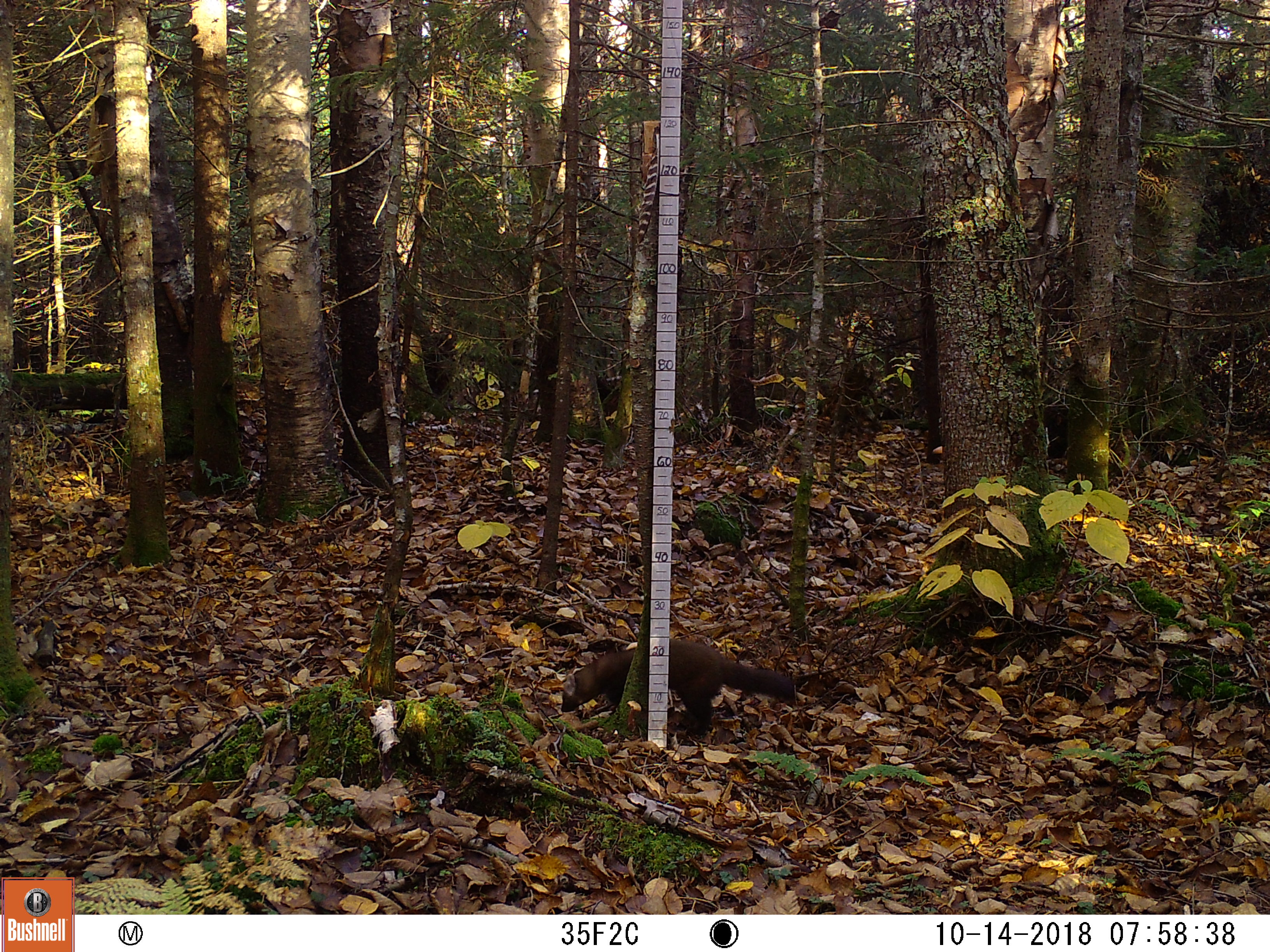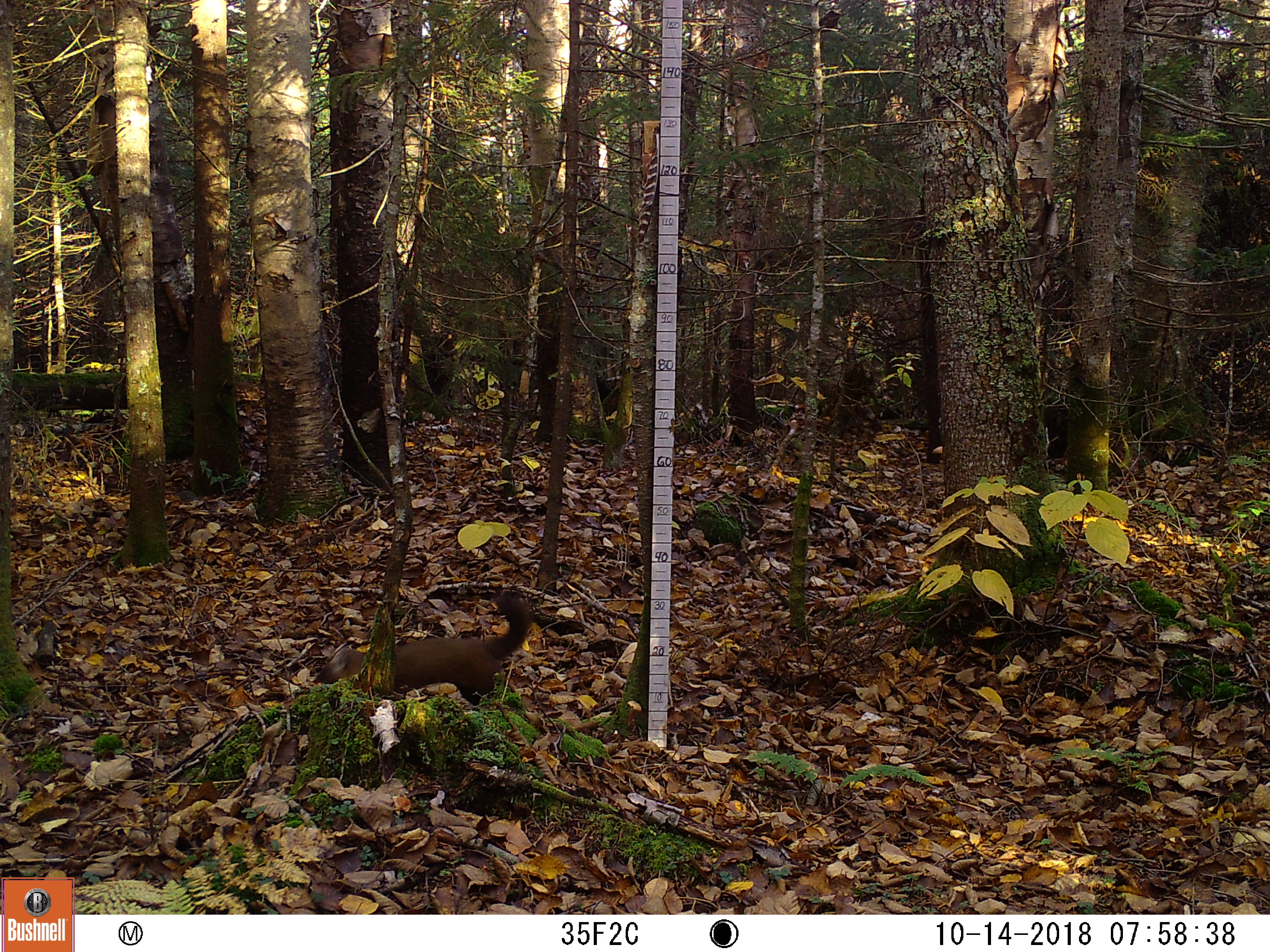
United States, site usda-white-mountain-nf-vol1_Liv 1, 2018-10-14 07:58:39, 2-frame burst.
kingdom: Animalia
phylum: Chordata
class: Mammalia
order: Carnivora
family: Mustelidae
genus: Martes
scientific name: Martes americana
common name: american marten